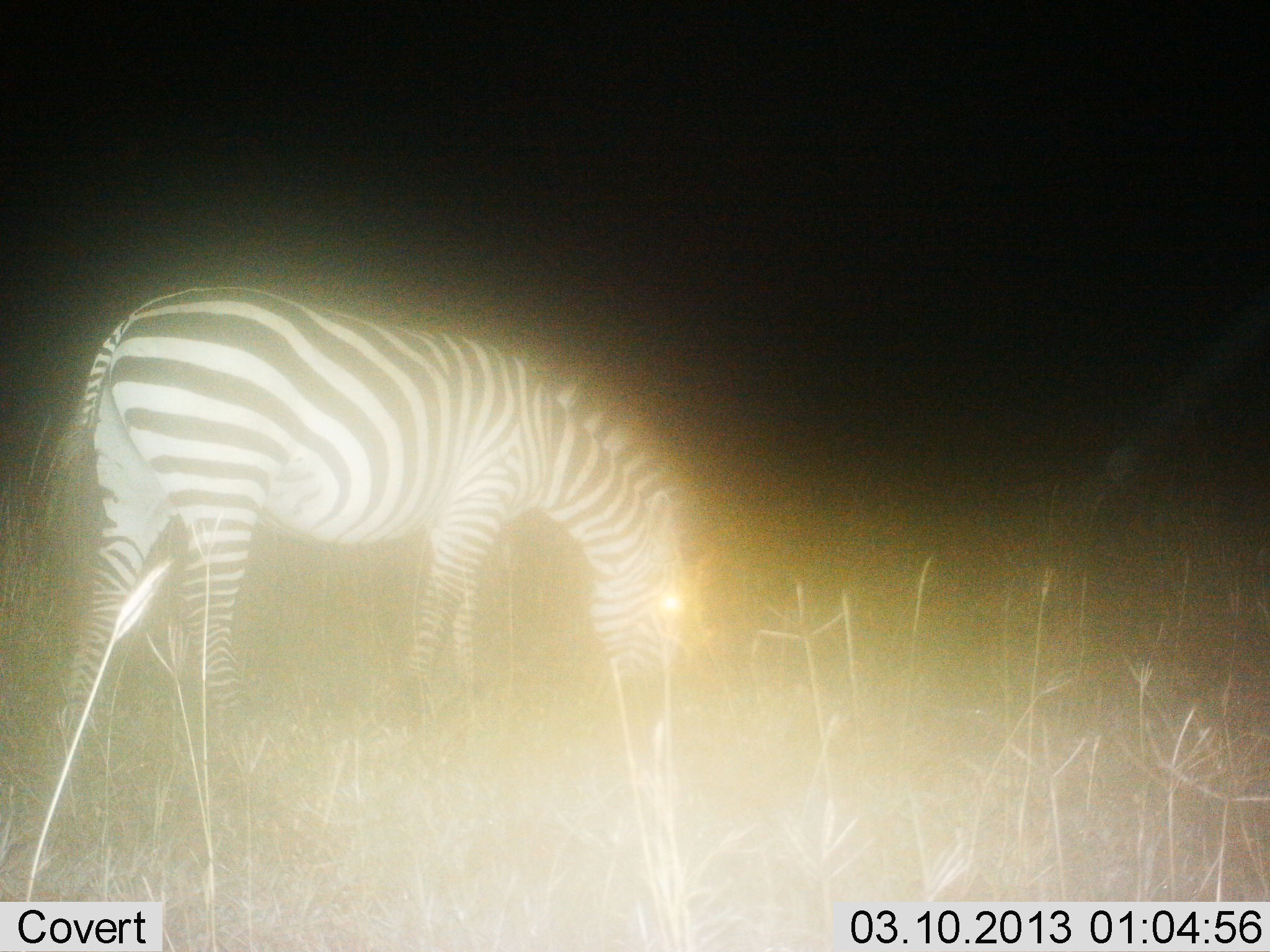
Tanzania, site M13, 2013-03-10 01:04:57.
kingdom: Animalia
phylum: Chordata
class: Mammalia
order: Perissodactyla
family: Equidae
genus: Equus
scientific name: Equus quagga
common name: plains zebra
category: zebra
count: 1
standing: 11%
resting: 0%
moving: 0%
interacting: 0%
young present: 0%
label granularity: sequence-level